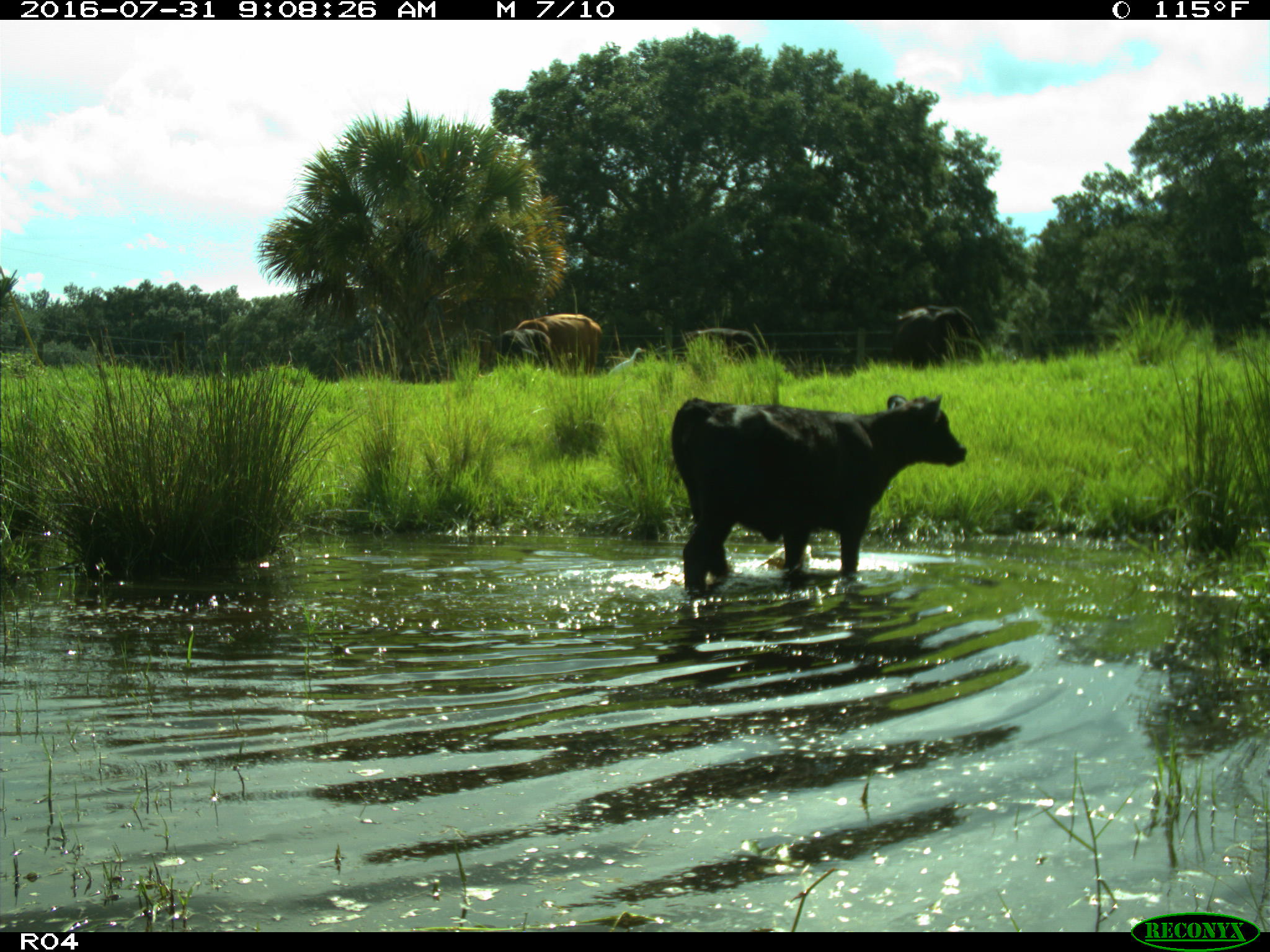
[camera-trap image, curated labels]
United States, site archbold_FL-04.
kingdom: Animalia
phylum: Chordata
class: Mammalia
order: Artiodactyla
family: Bovidae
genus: Bos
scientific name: Bos taurus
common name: domestic cow